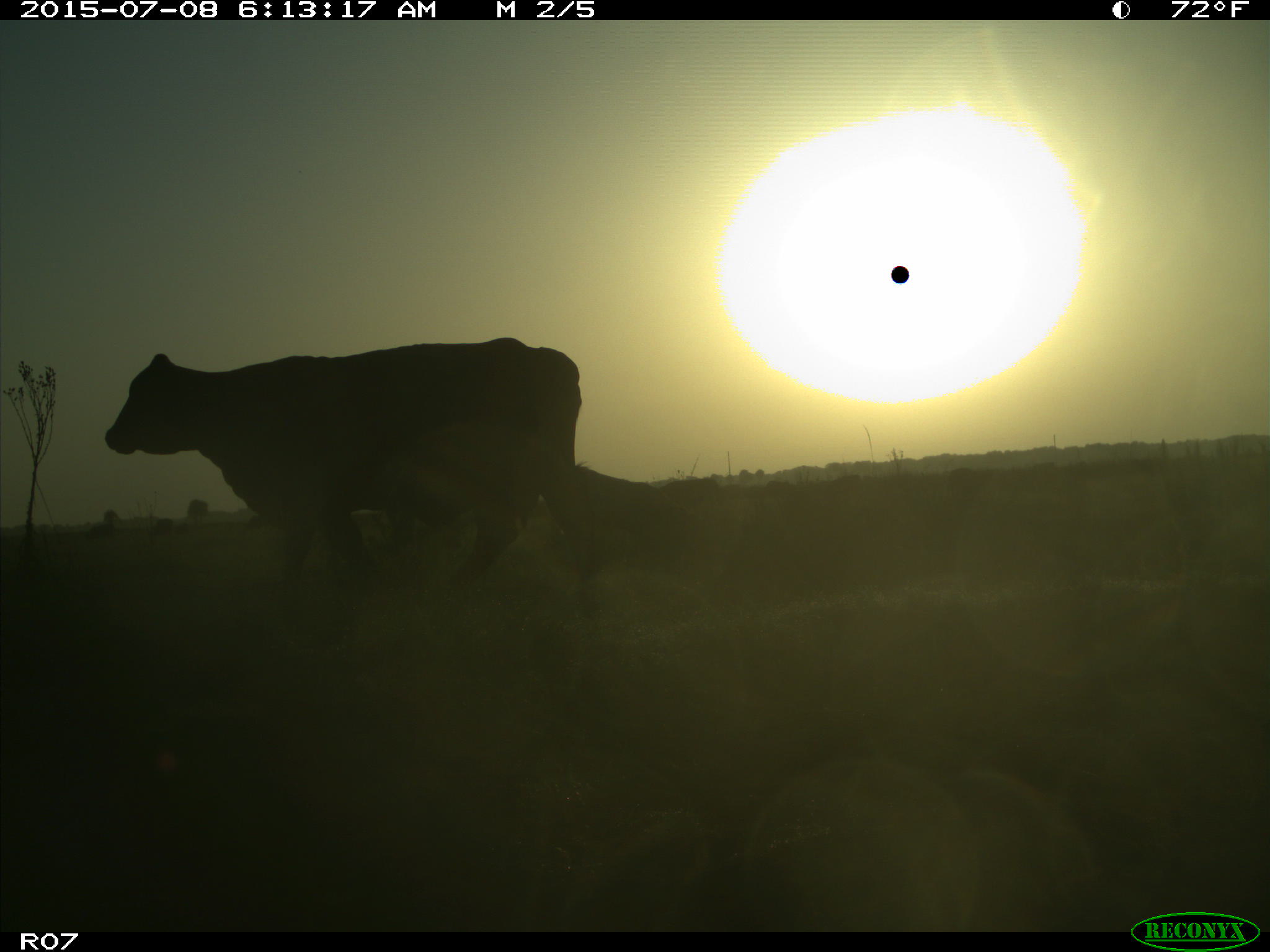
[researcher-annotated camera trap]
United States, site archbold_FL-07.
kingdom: Animalia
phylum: Chordata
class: Mammalia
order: Artiodactyla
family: Bovidae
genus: Bos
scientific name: Bos taurus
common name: domestic cow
Bos taurus (domestic cow).